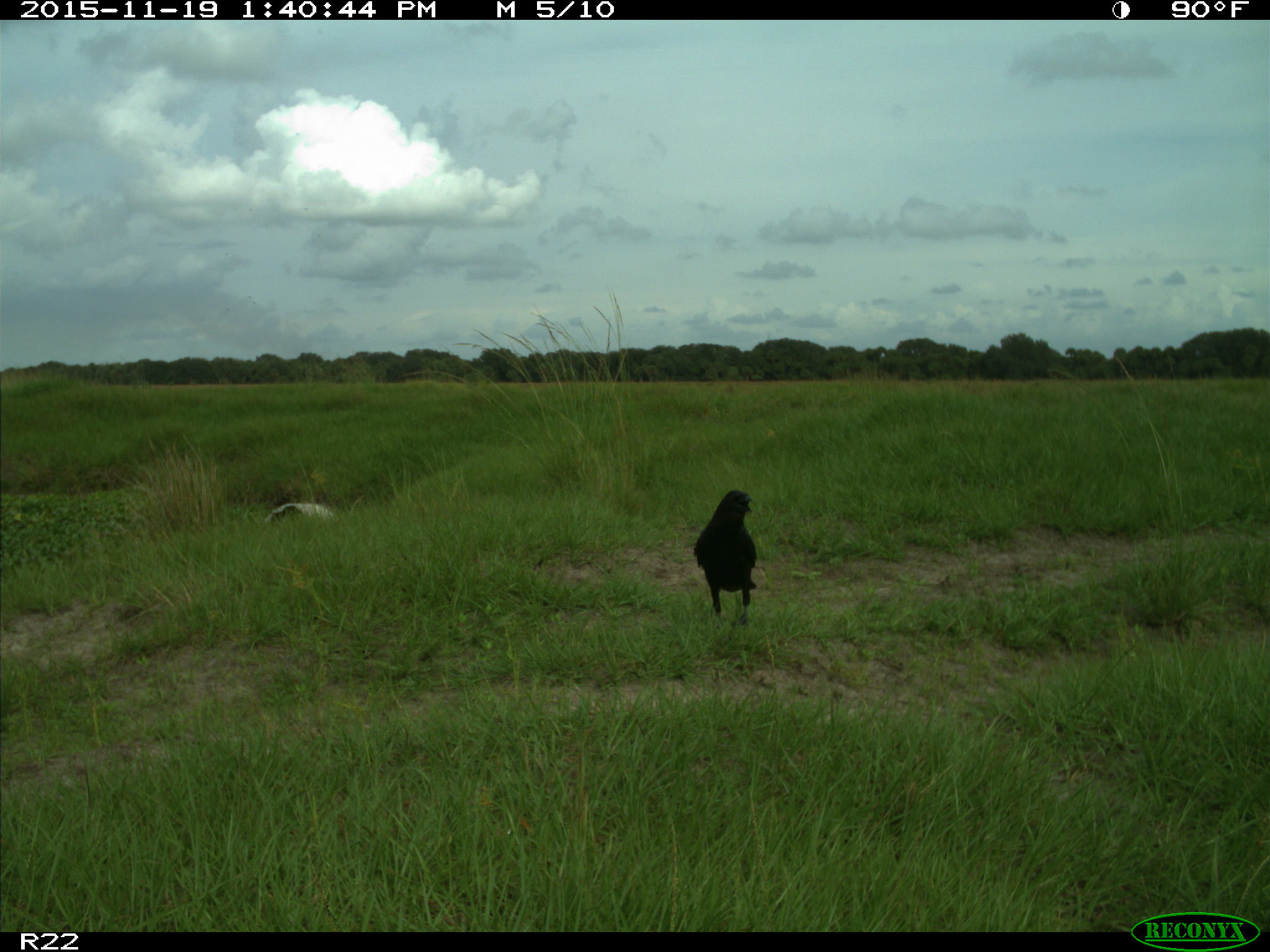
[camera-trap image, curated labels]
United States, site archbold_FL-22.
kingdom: Animalia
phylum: Chordata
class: Aves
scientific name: Aves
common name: birds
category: unidentified bird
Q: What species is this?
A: Unidentified bird (birds) (Aves).